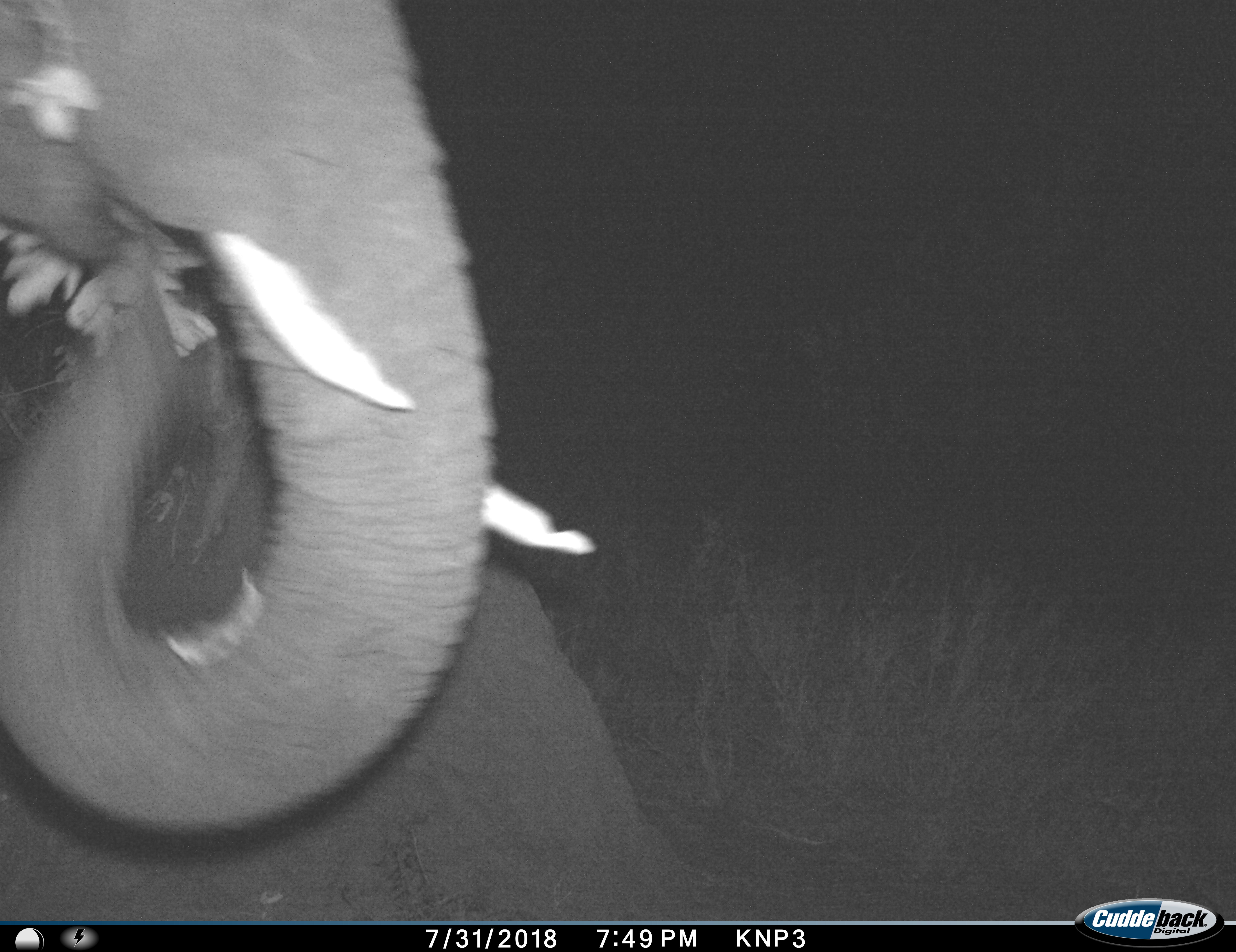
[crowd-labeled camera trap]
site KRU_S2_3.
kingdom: Animalia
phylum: Chordata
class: Mammalia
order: Proboscidea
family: Elephantidae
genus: Loxodonta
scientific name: Loxodonta africana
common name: african bush elephant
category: elephant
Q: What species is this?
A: Elephant (african bush elephant) (Loxodonta africana).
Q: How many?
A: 1.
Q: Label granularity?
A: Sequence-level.